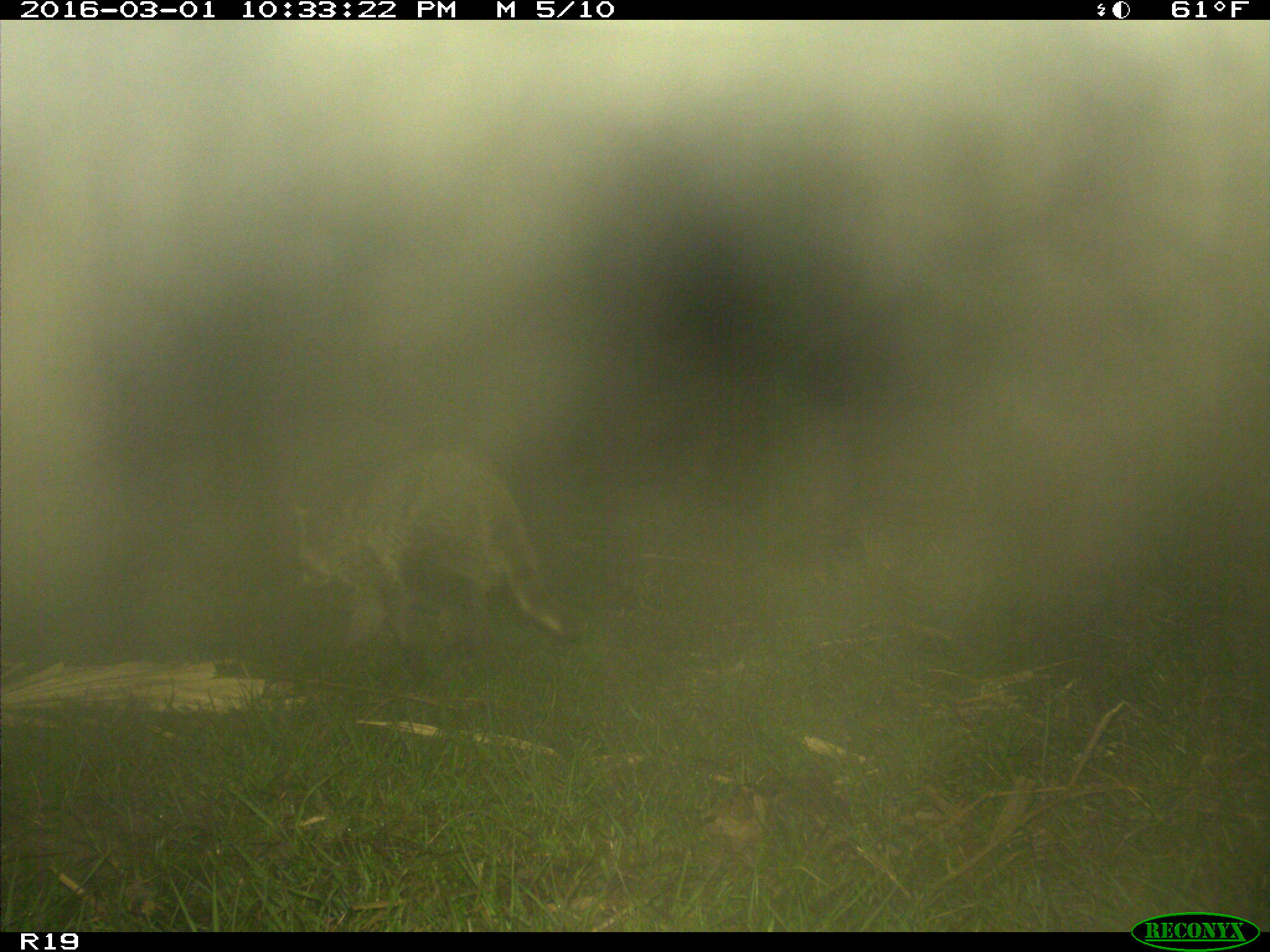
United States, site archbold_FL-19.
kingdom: Animalia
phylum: Chordata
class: Mammalia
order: Carnivora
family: Procyonidae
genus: Procyon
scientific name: Procyon lotor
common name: common raccoon